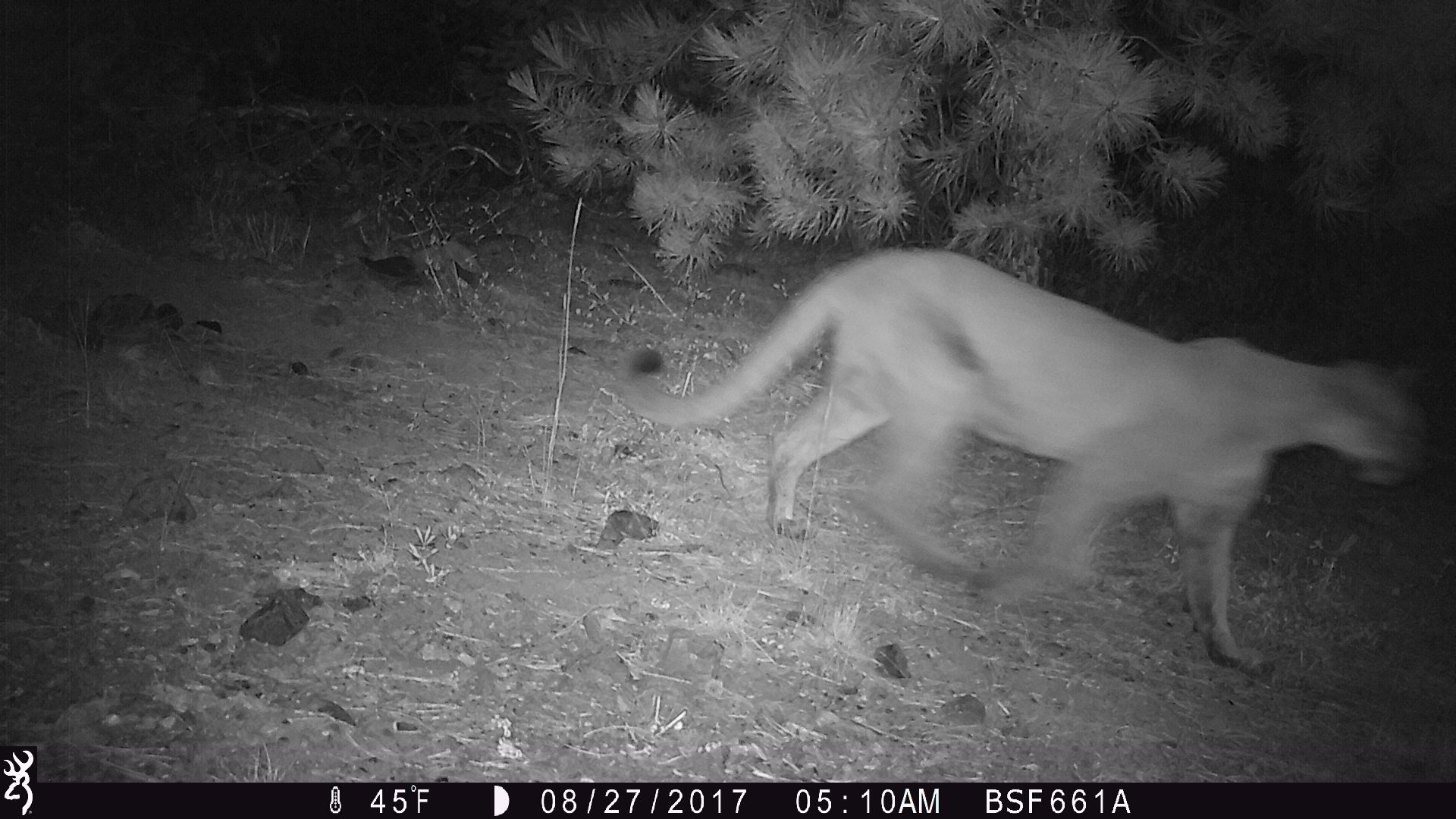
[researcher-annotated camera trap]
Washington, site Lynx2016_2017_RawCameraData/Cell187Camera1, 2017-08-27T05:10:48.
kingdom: Animalia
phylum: Chordata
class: Mammalia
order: Carnivora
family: Felidae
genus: Puma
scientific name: Puma concolor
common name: mountain lion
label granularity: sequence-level